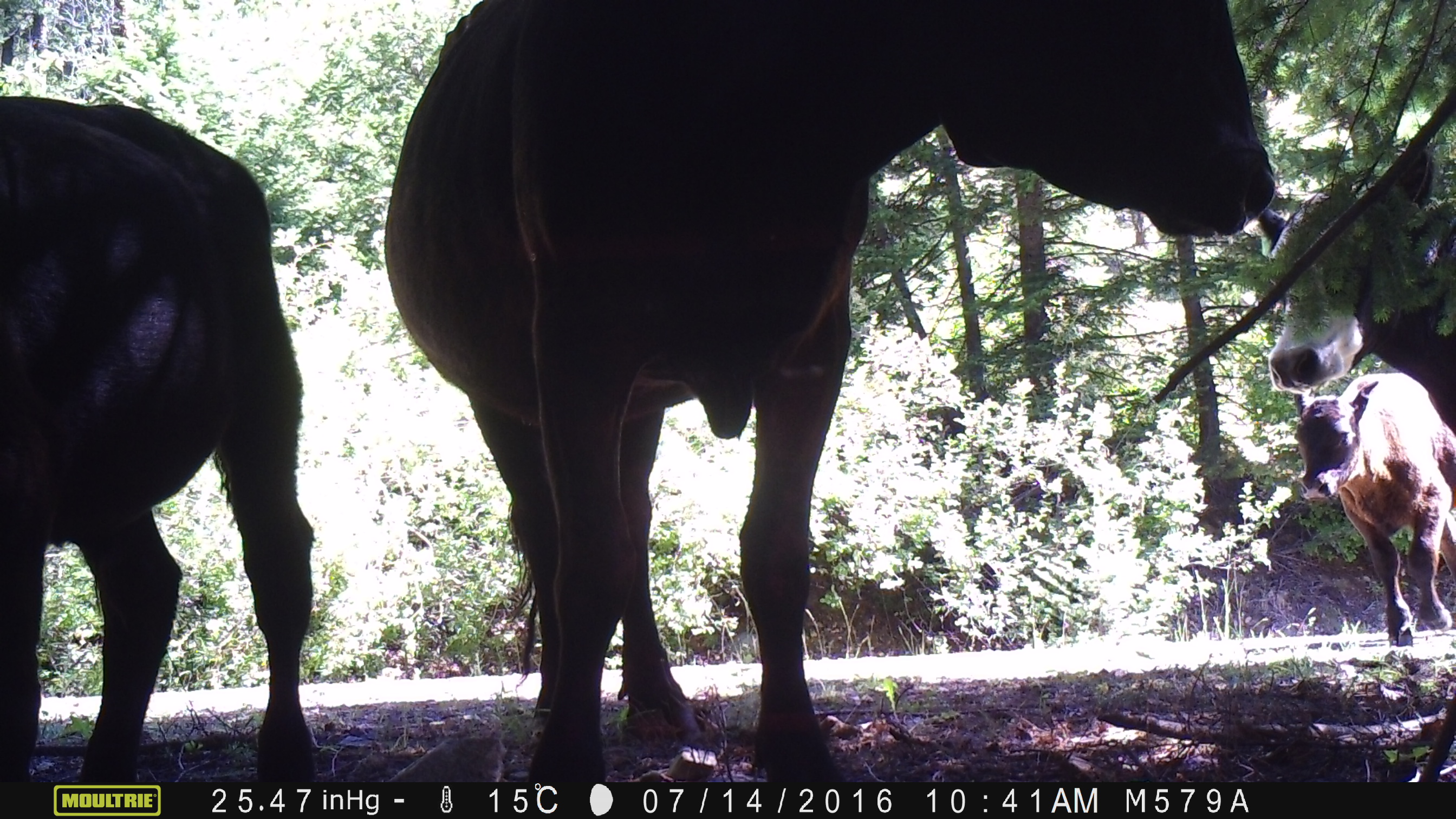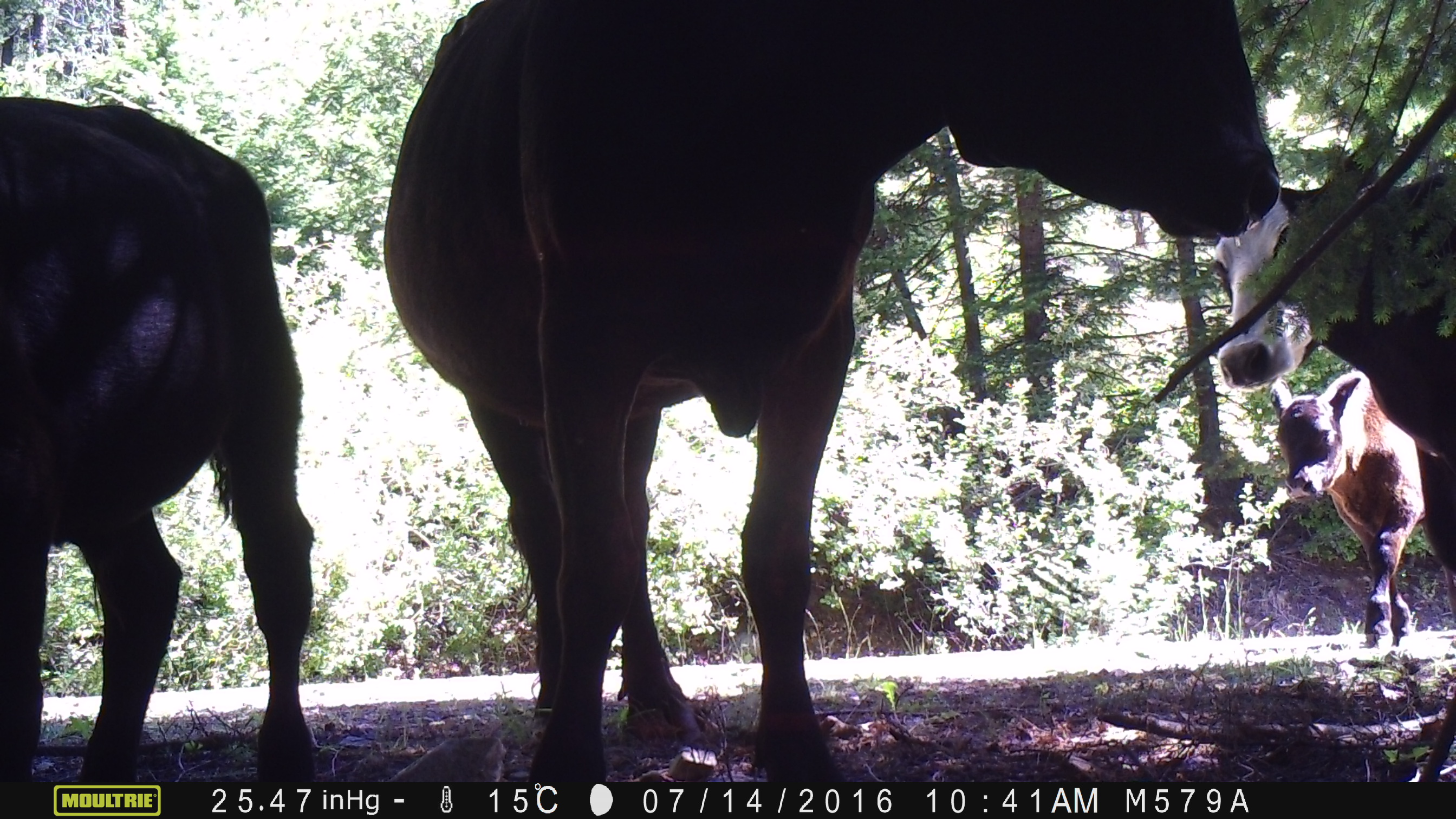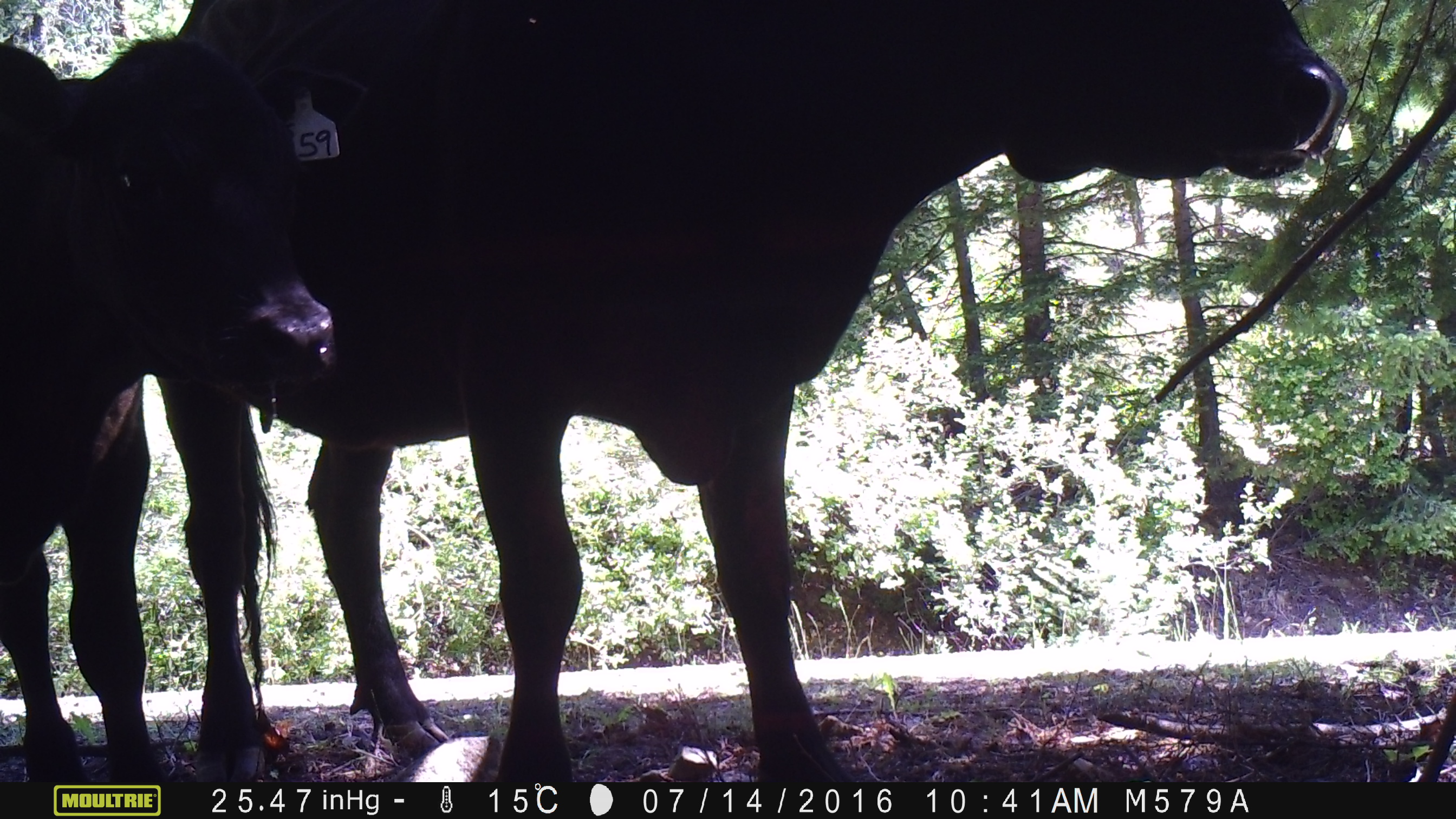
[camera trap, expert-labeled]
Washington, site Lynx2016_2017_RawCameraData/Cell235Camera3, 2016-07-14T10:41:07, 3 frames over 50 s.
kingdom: Animalia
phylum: Chordata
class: Mammalia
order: Artiodactyla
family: Bovidae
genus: Bos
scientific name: Bos taurus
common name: domestic cattle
Domestic cattle (Bos taurus). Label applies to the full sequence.